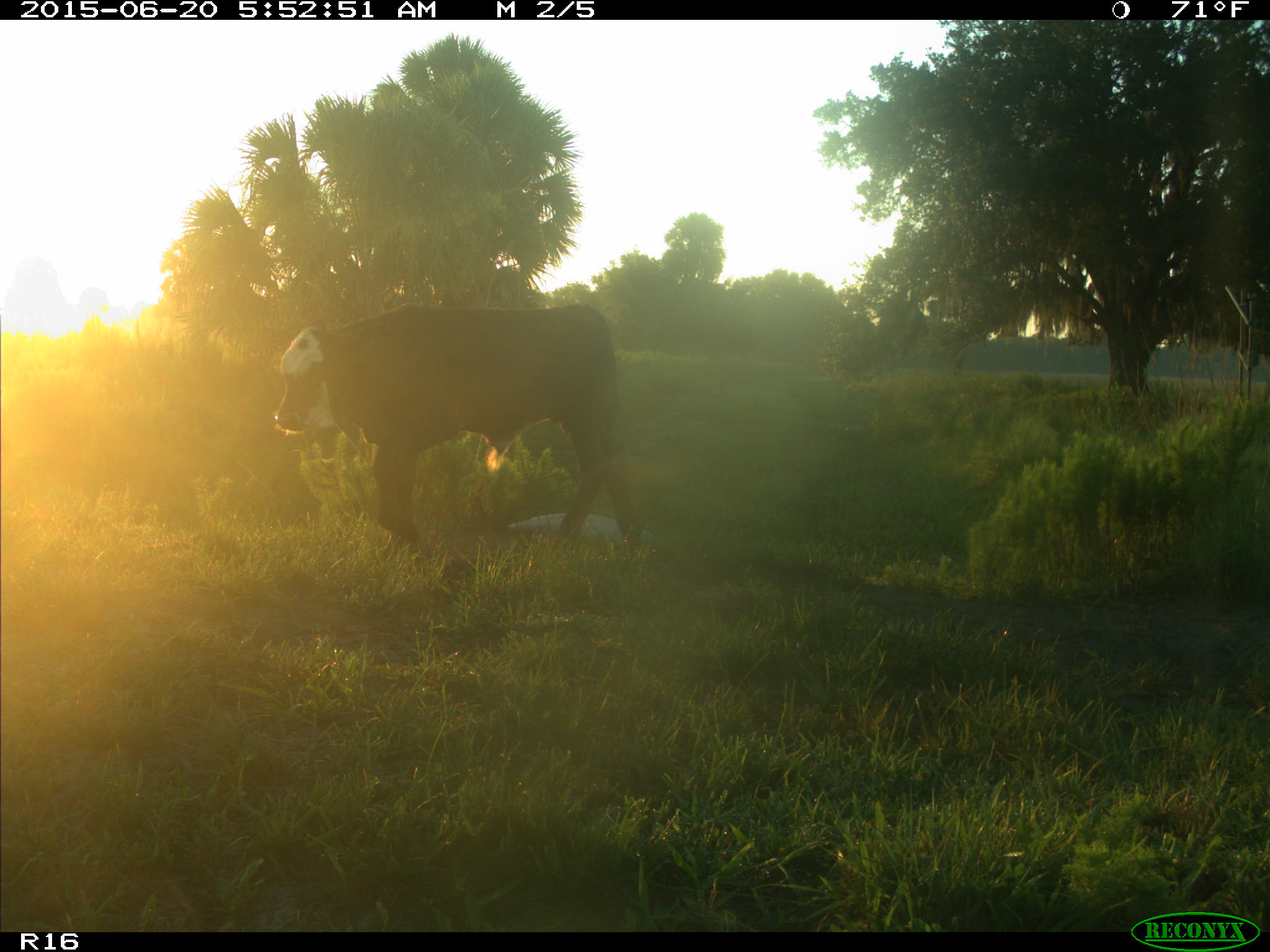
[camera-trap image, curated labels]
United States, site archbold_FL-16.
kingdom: Animalia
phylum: Chordata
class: Mammalia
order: Artiodactyla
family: Bovidae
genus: Bos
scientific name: Bos taurus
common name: domestic cow